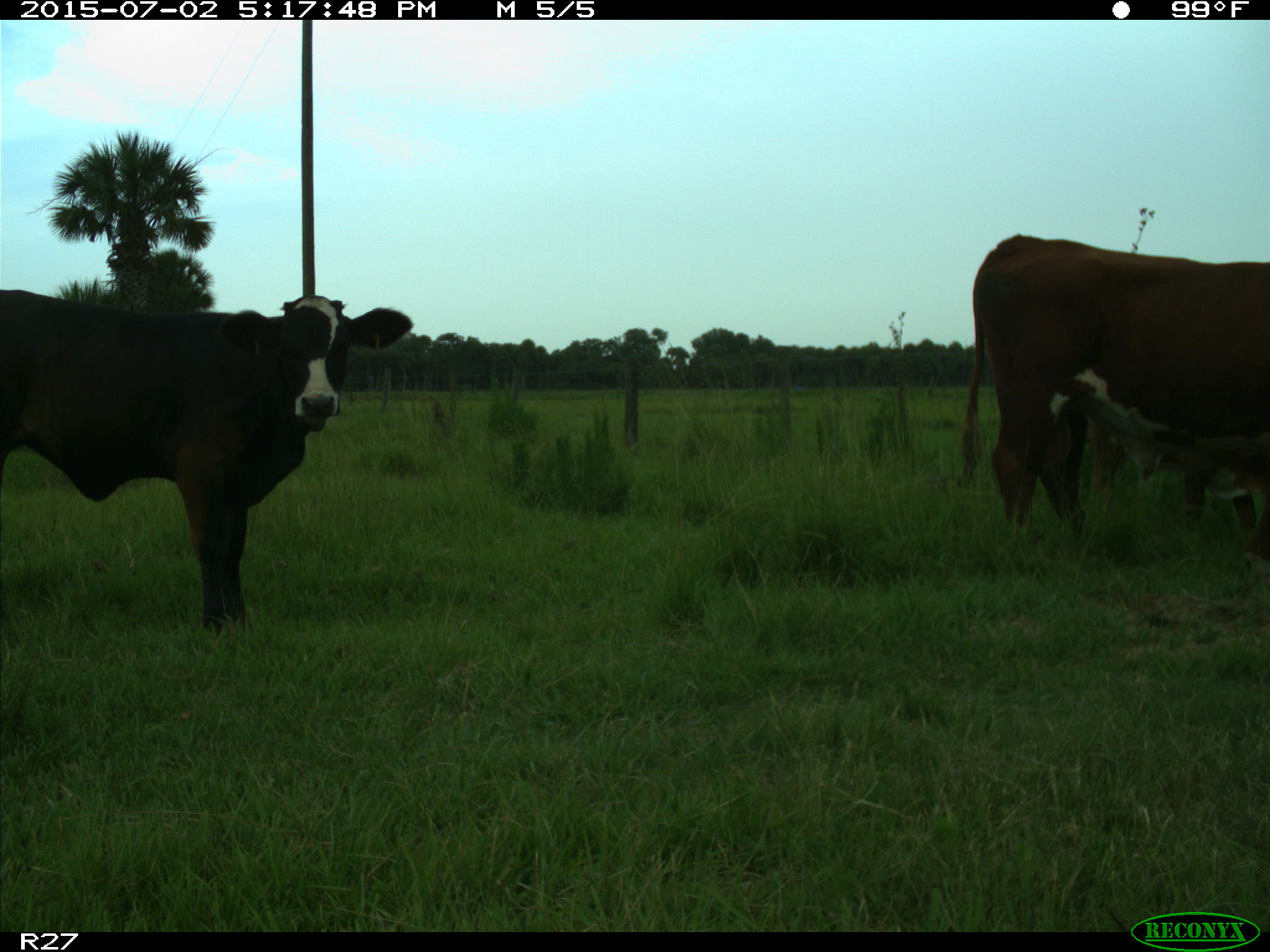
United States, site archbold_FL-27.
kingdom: Animalia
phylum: Chordata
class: Mammalia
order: Artiodactyla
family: Bovidae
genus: Bos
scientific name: Bos taurus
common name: domestic cow